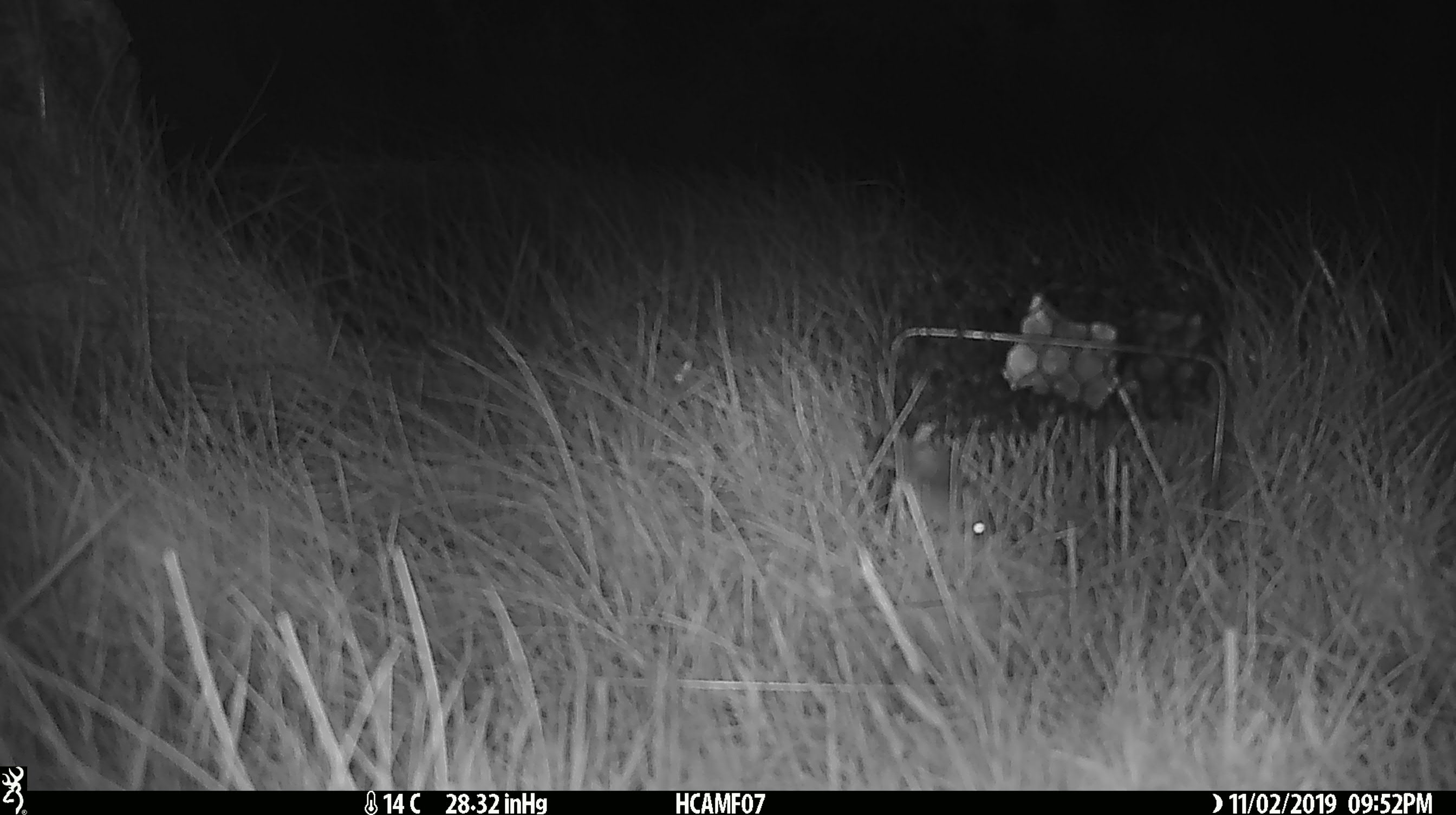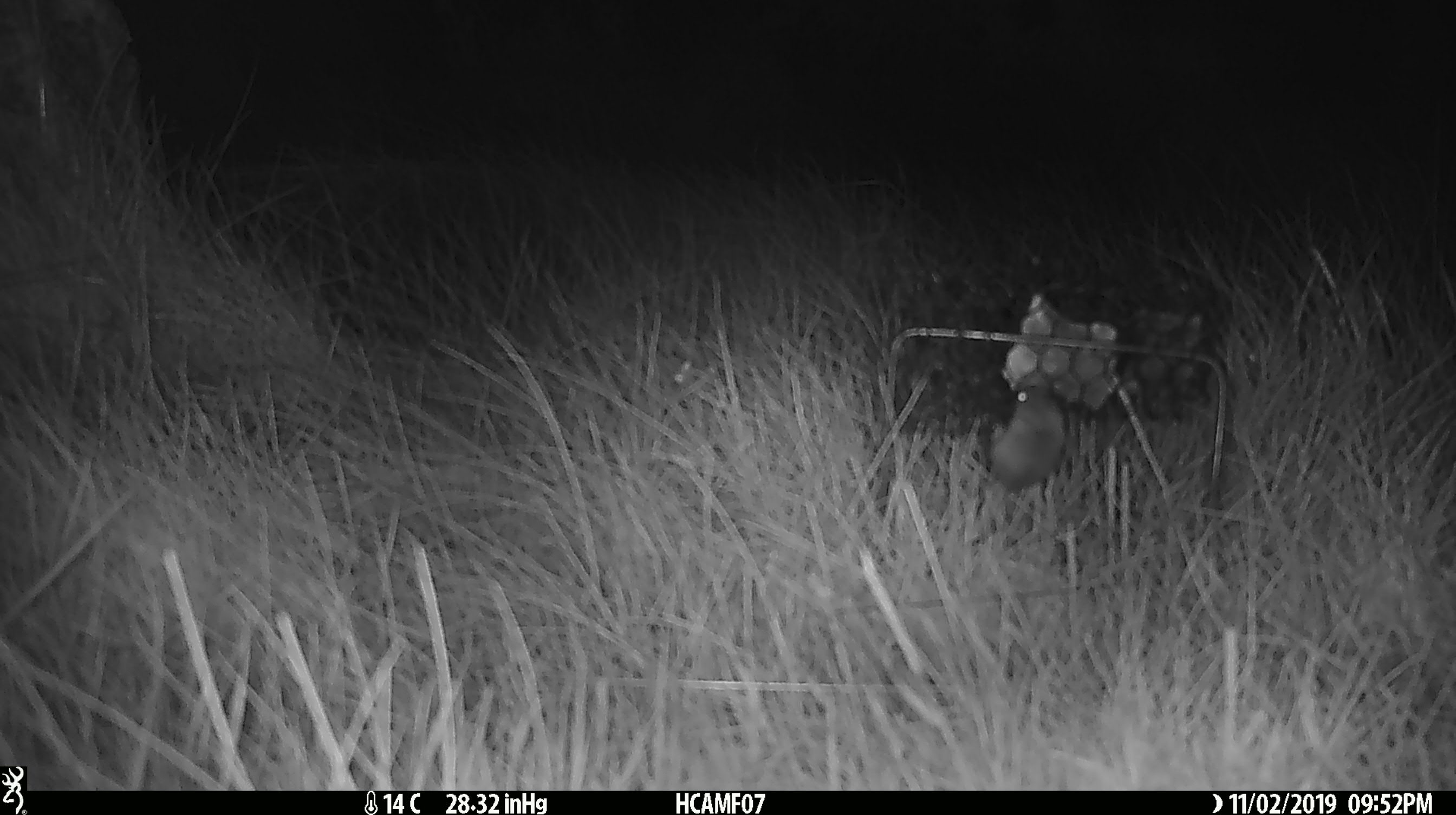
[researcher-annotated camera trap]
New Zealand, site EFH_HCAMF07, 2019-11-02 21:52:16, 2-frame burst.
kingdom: Animalia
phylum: Chordata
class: Mammalia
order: Rodentia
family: Muridae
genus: Mus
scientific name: Mus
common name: mouse